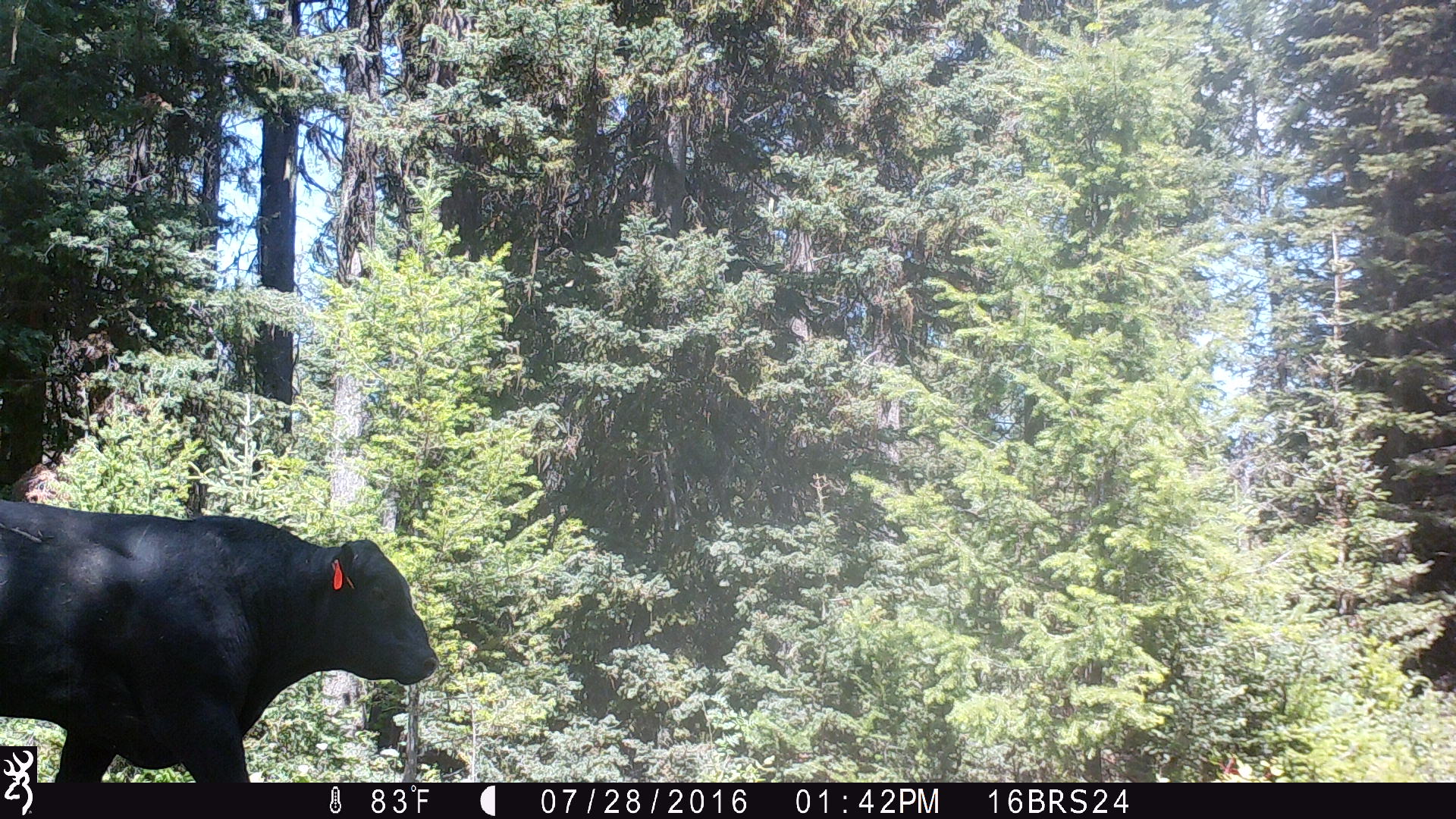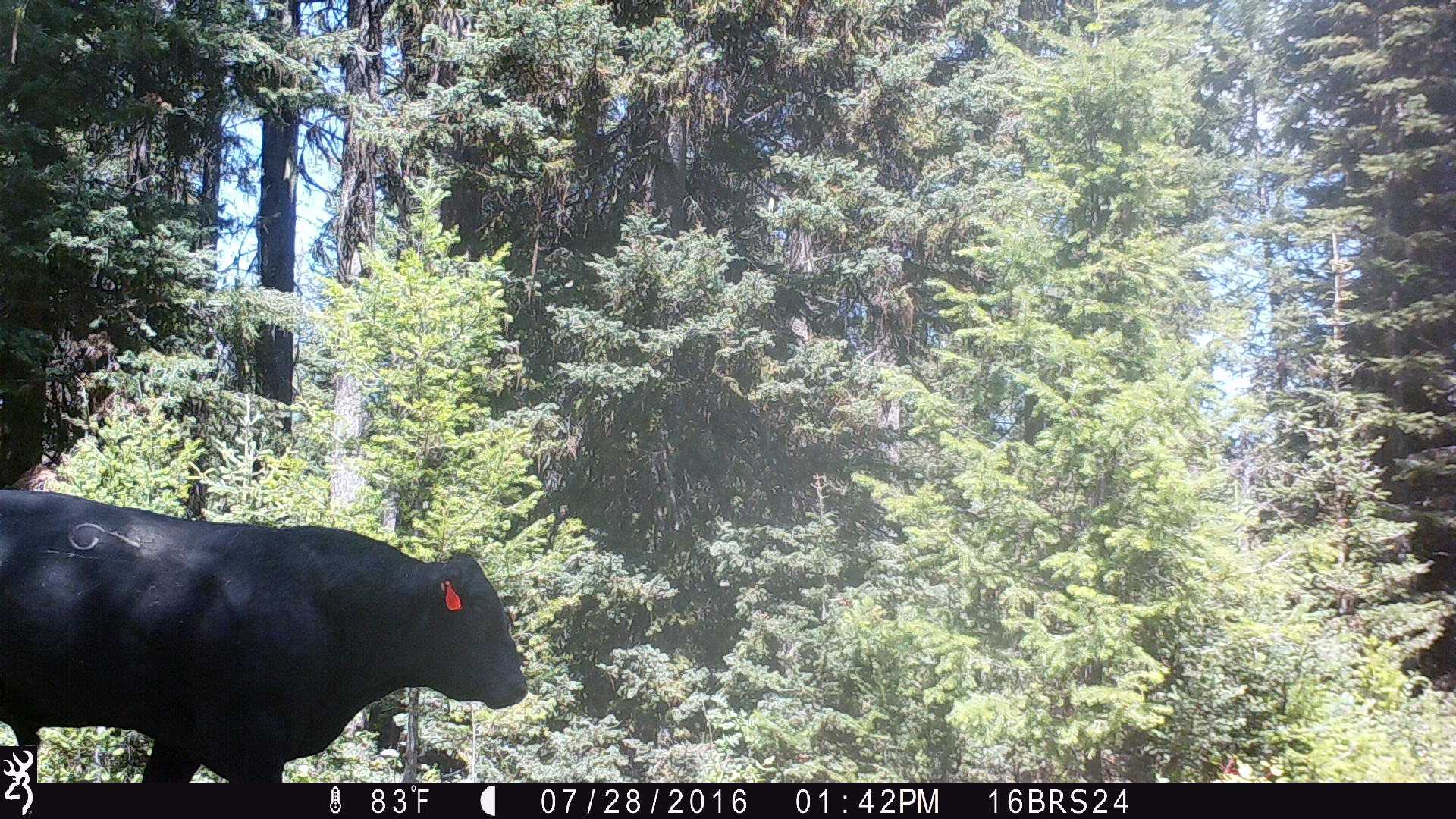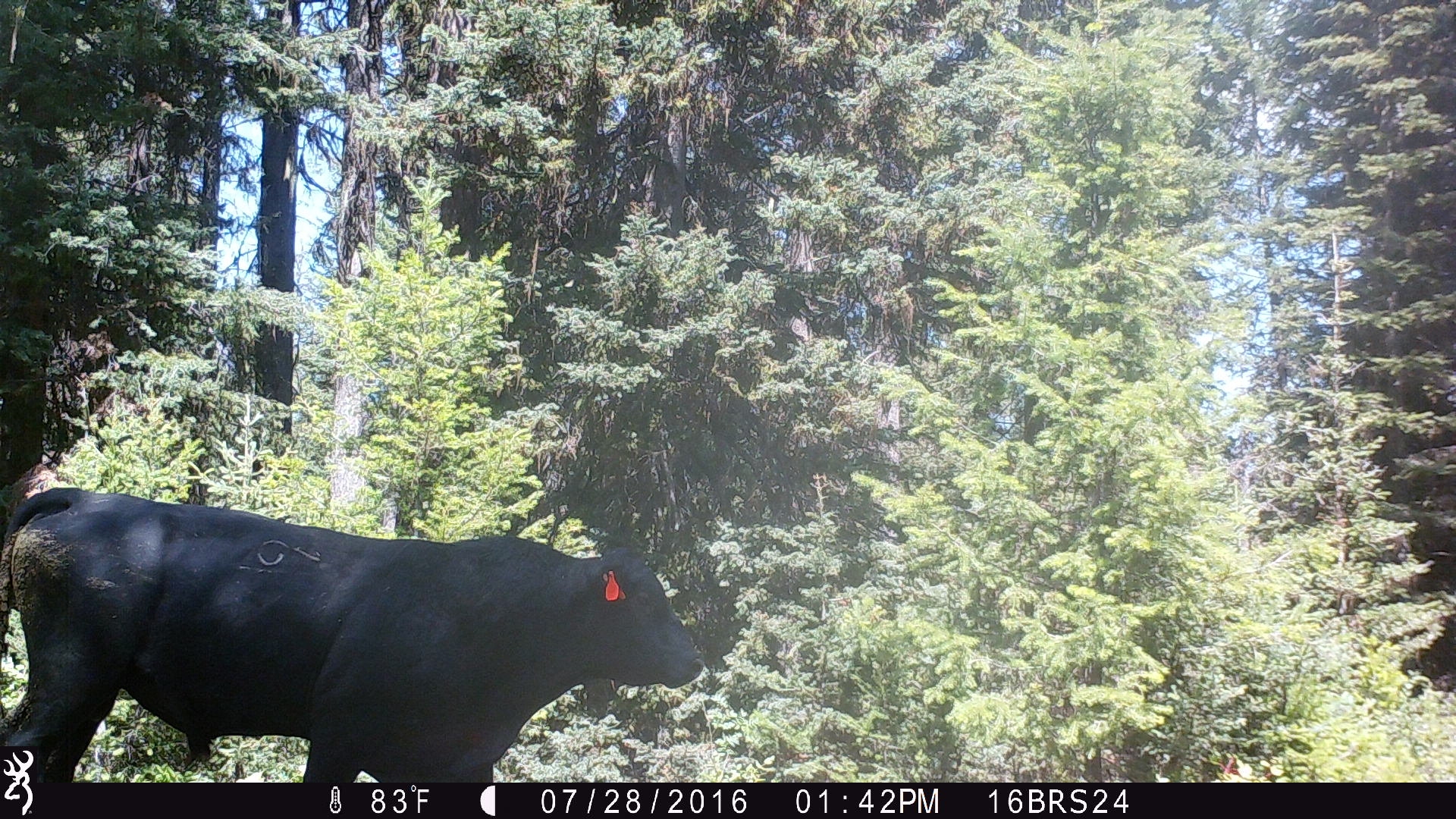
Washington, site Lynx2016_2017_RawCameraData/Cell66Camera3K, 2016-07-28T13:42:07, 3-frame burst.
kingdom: Animalia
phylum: Chordata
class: Mammalia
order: Artiodactyla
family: Bovidae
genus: Bos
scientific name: Bos taurus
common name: domestic cattle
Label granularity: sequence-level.